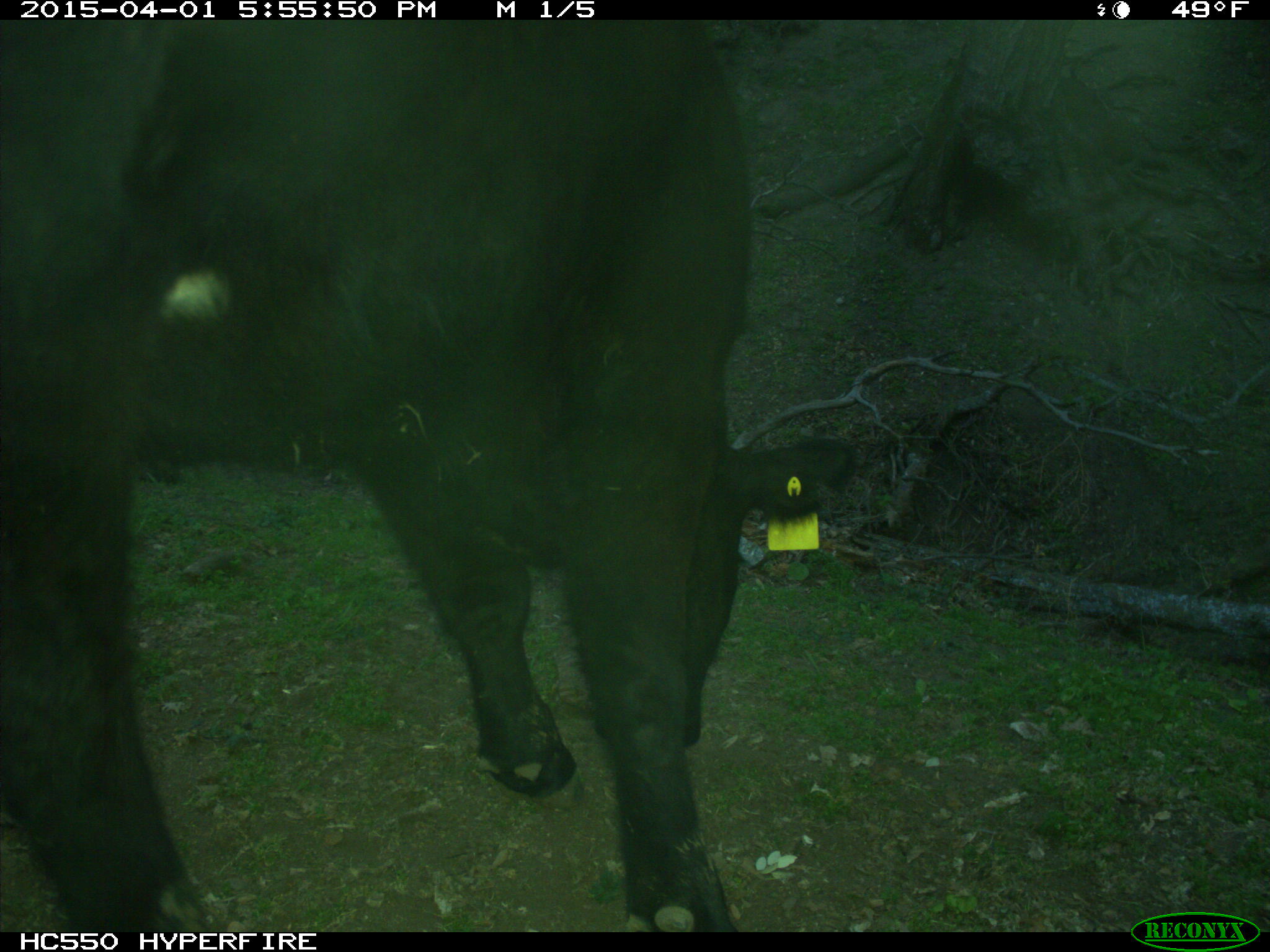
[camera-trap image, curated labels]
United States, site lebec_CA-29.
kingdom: Animalia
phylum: Chordata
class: Mammalia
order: Artiodactyla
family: Bovidae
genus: Bos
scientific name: Bos taurus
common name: domestic cow